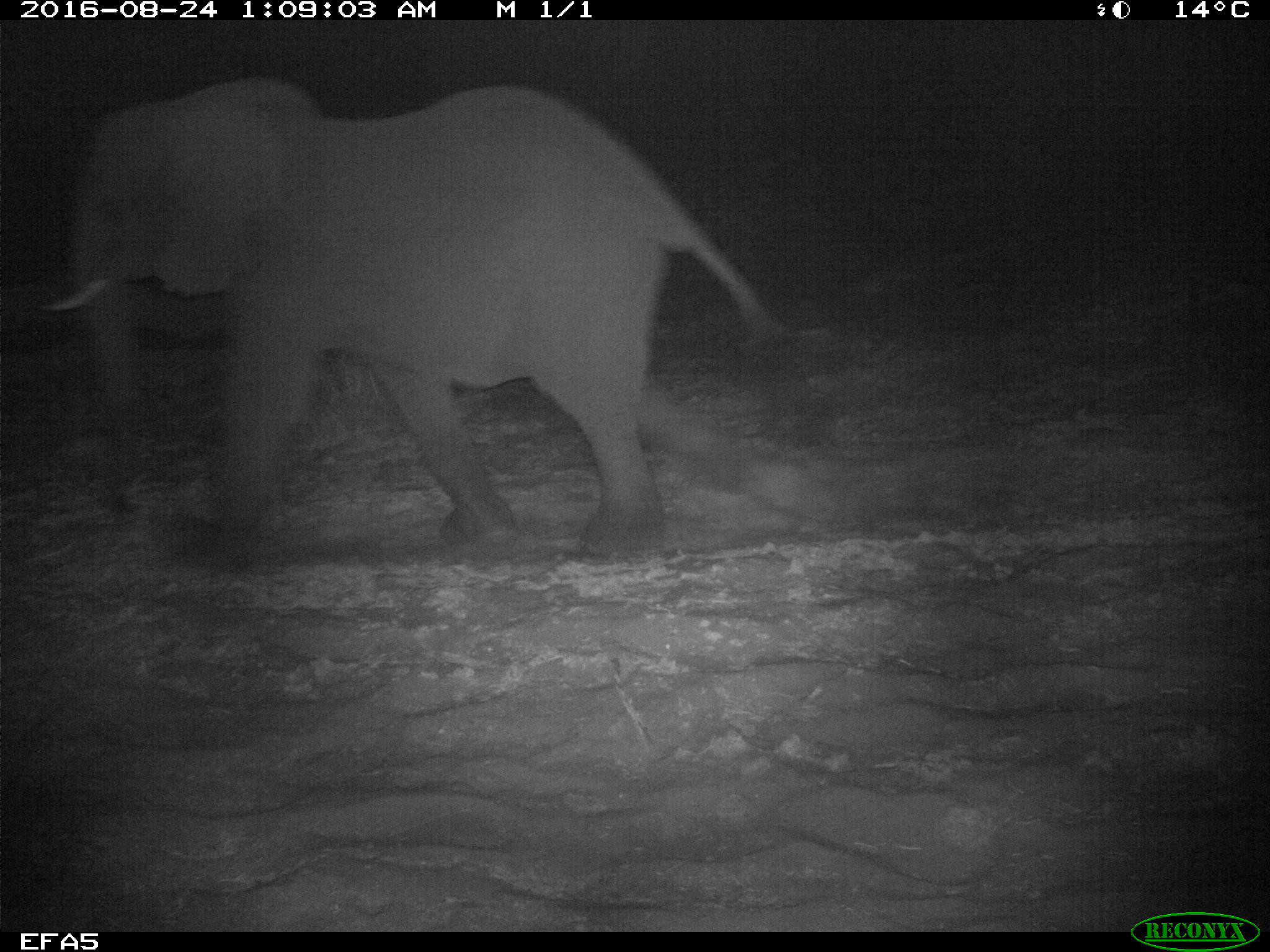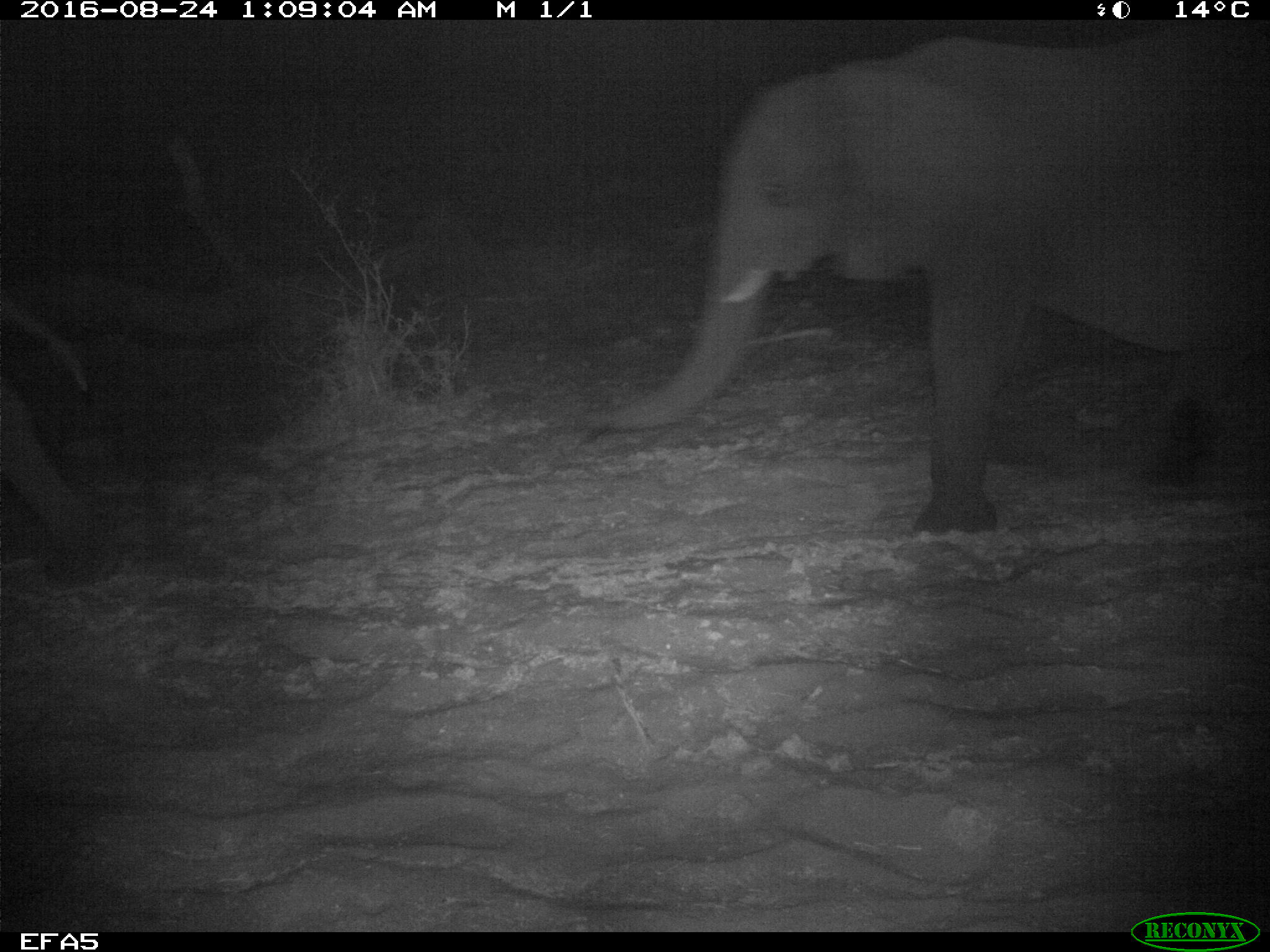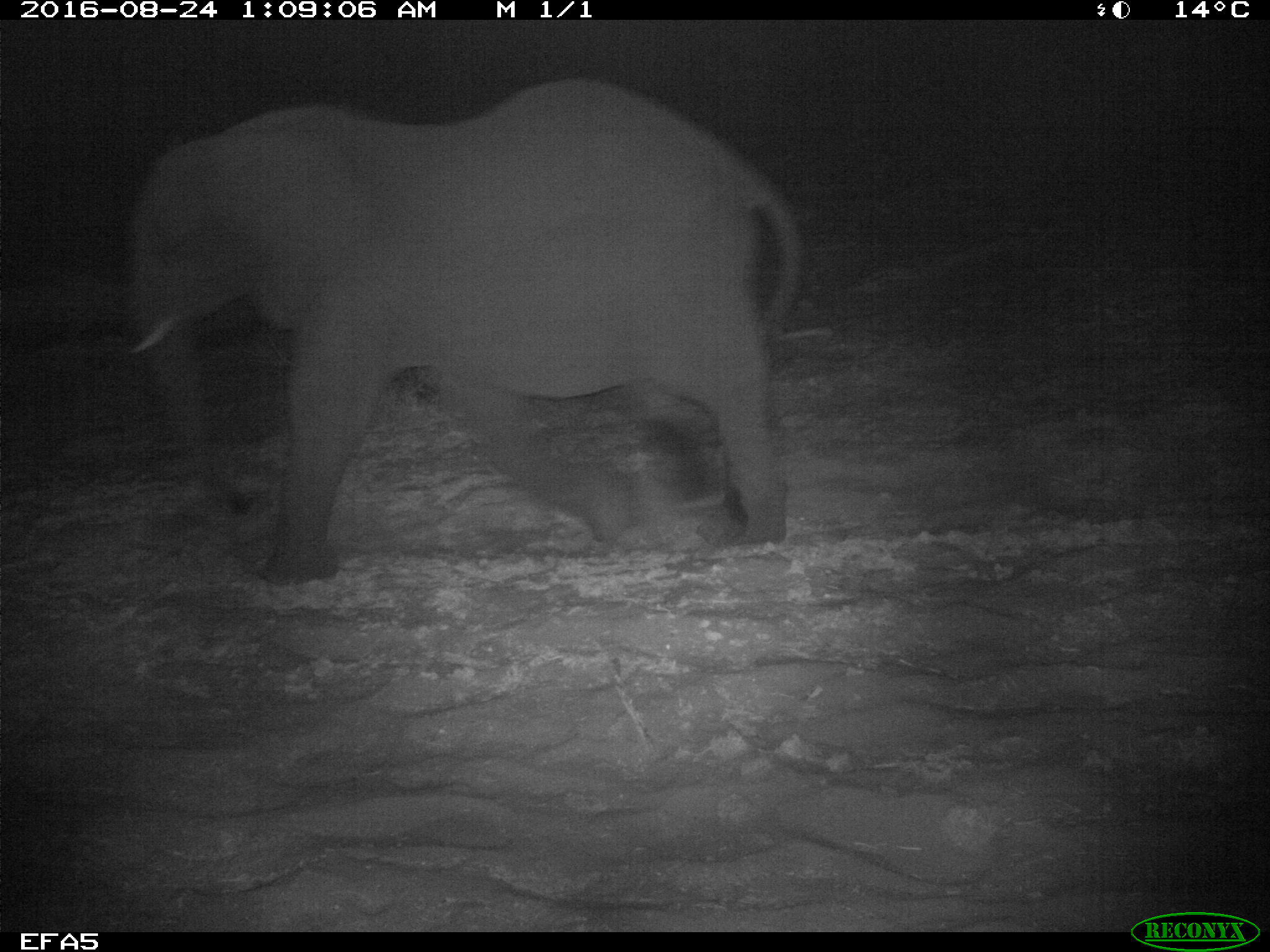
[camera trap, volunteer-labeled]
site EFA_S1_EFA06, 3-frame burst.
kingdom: Animalia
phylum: Chordata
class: Mammalia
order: Proboscidea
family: Elephantidae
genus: Loxodonta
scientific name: Loxodonta africana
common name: african bush elephant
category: elephant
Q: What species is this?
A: Elephant (african bush elephant) (Loxodonta africana).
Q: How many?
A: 2.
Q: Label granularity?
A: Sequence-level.